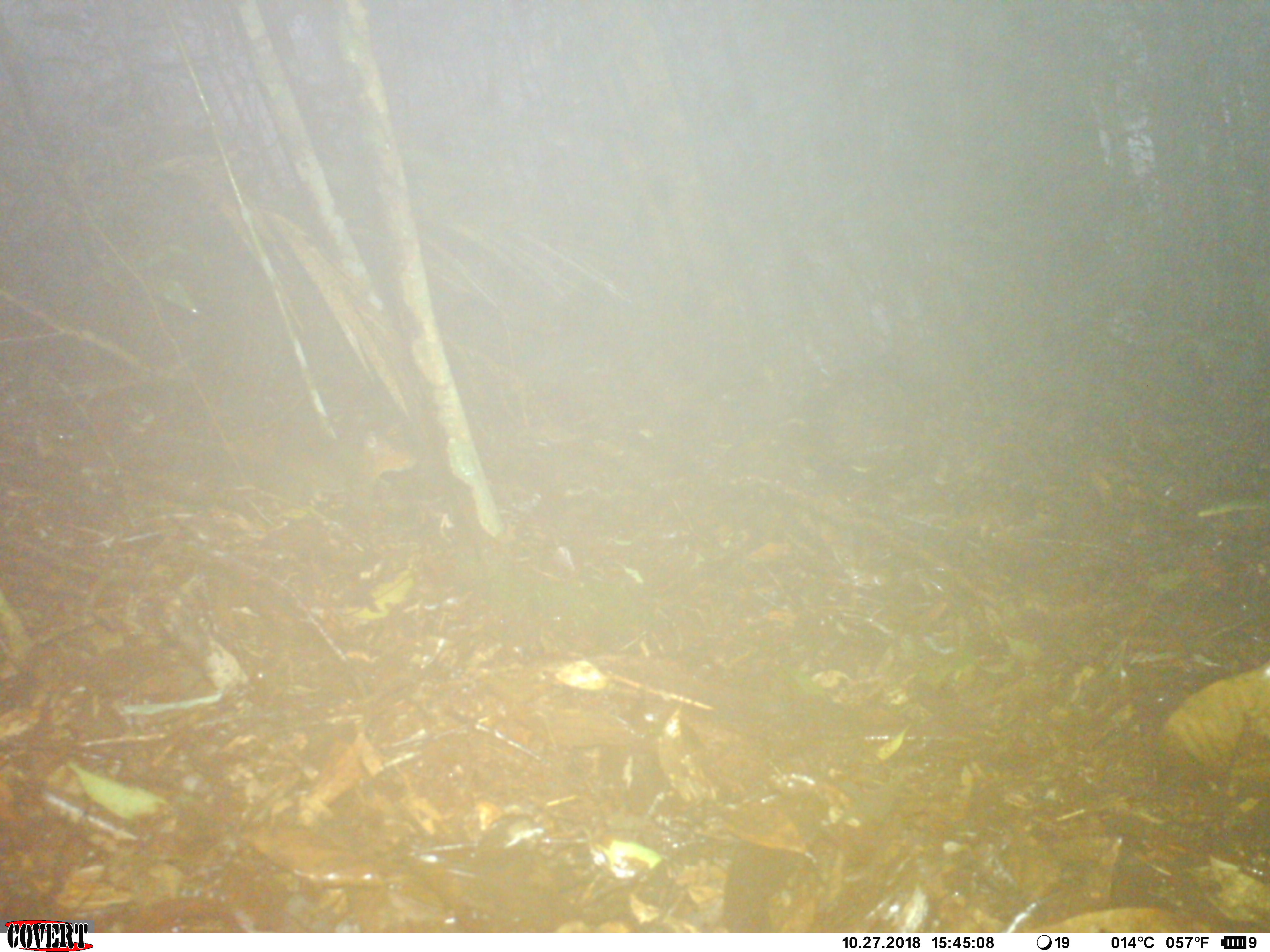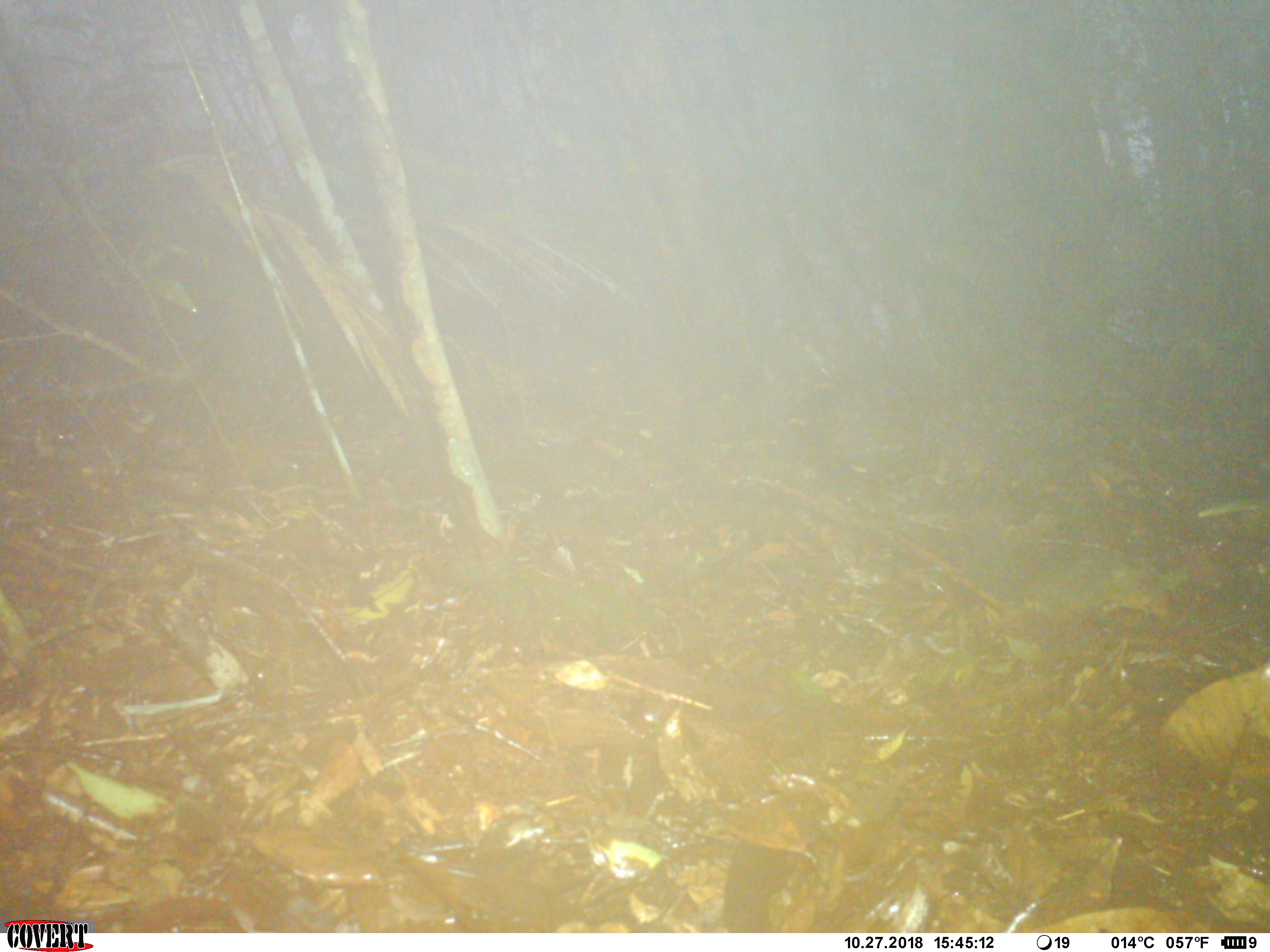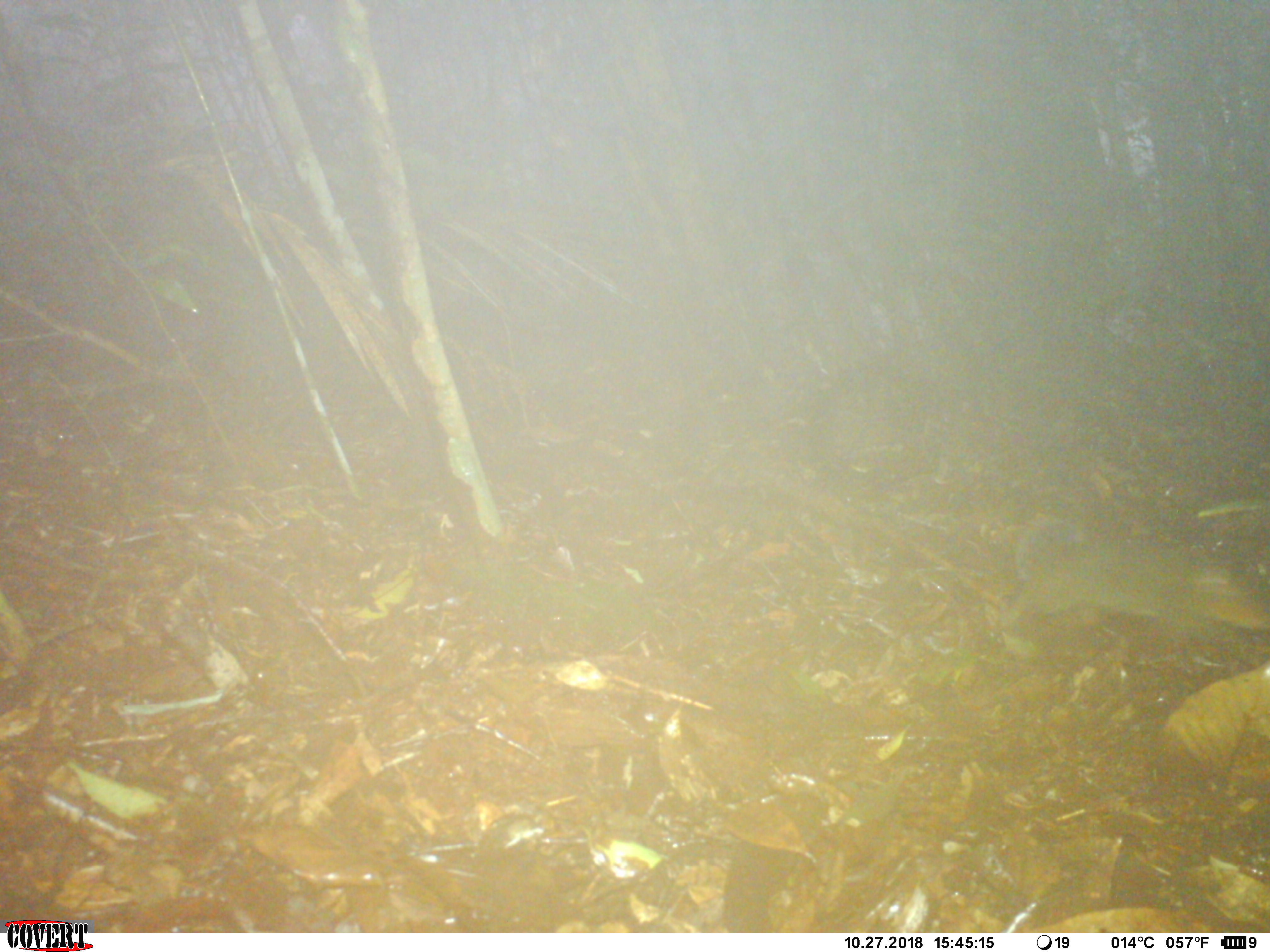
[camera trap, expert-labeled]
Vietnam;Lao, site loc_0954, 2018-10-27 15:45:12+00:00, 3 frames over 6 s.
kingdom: Animalia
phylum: Chordata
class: Mammalia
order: Rodentia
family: Sciuridae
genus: Dremomys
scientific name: Dremomys rufigenis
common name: red-cheeked squirrel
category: red cheeked squirrel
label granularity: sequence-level